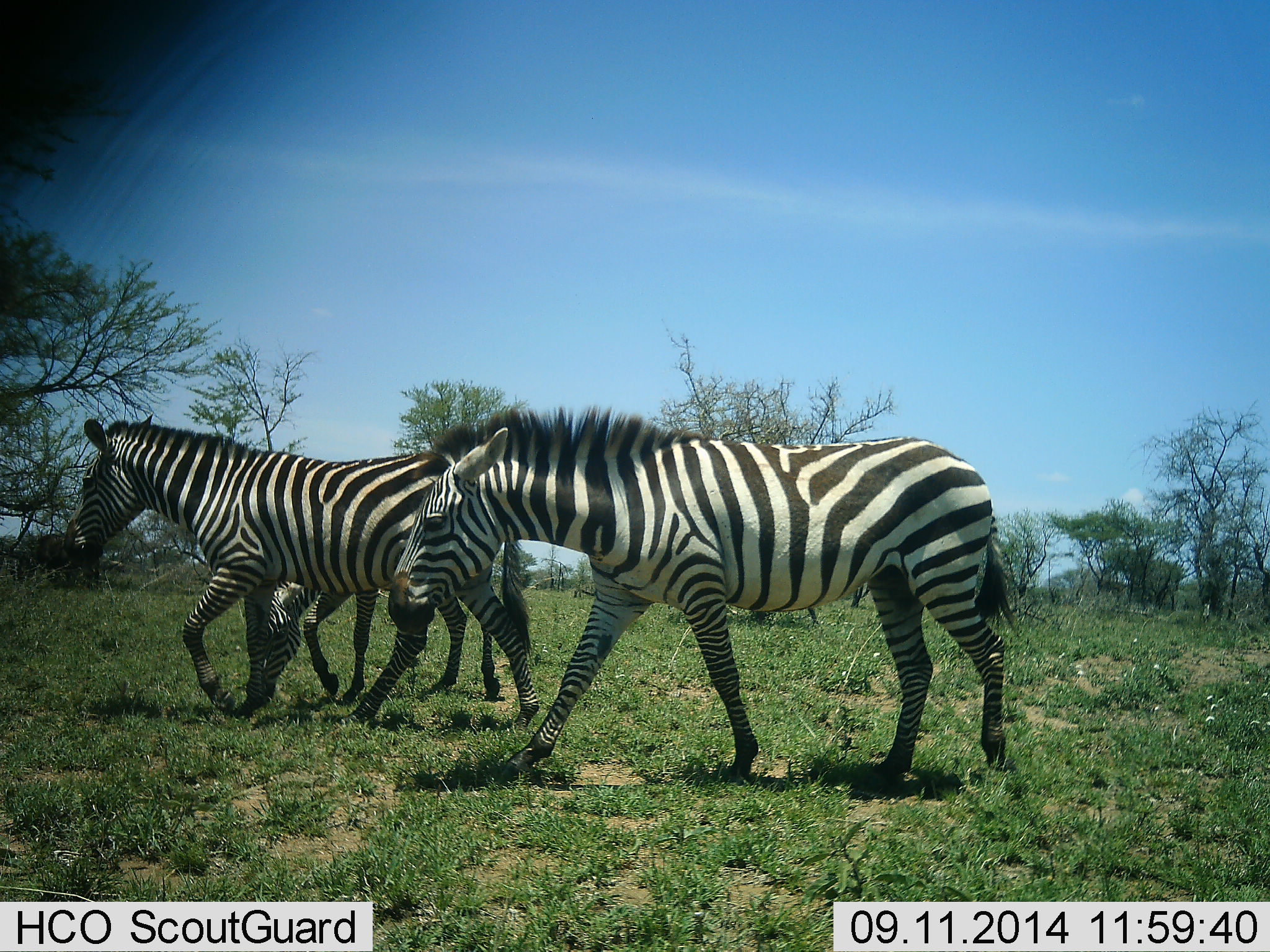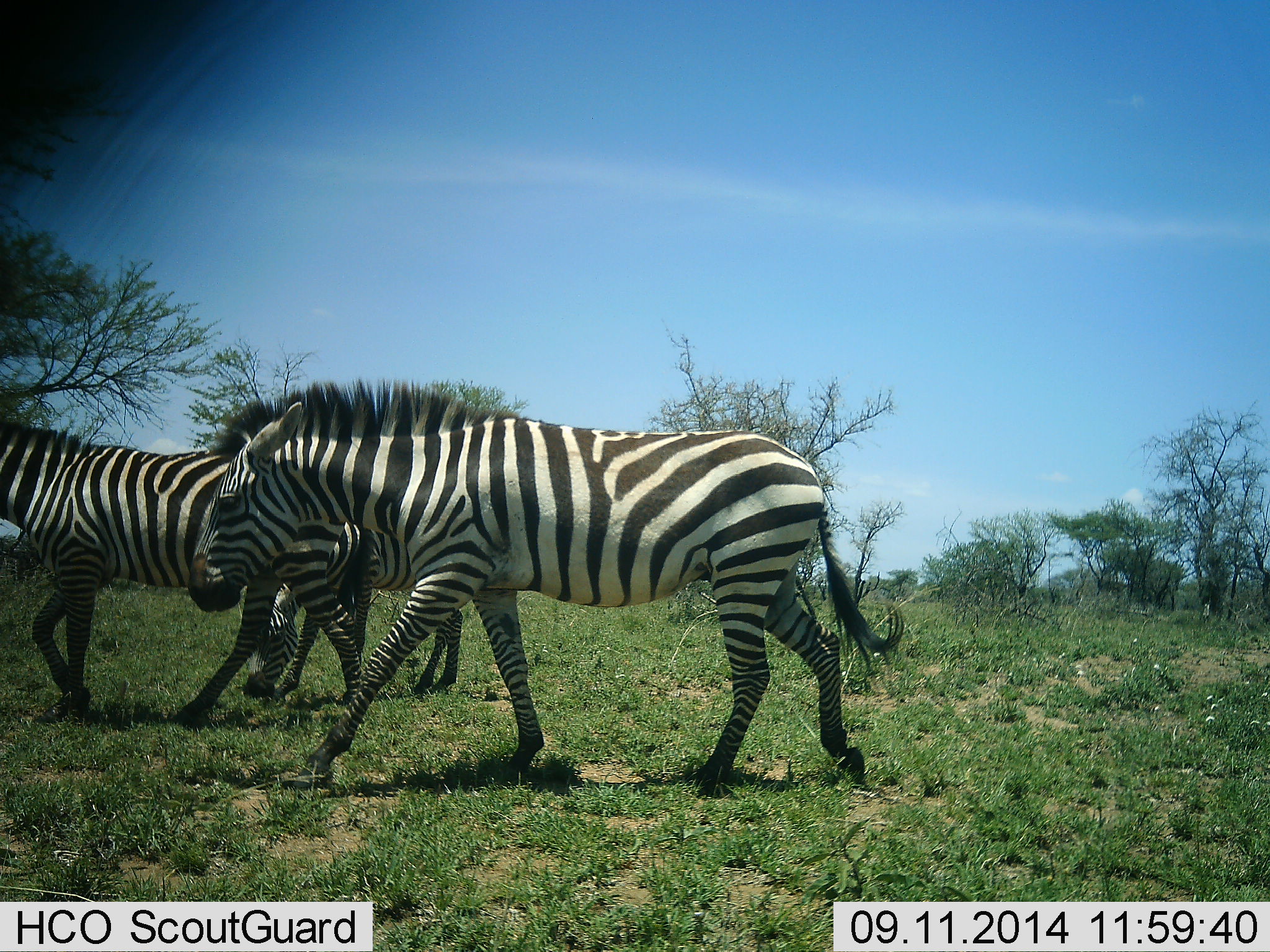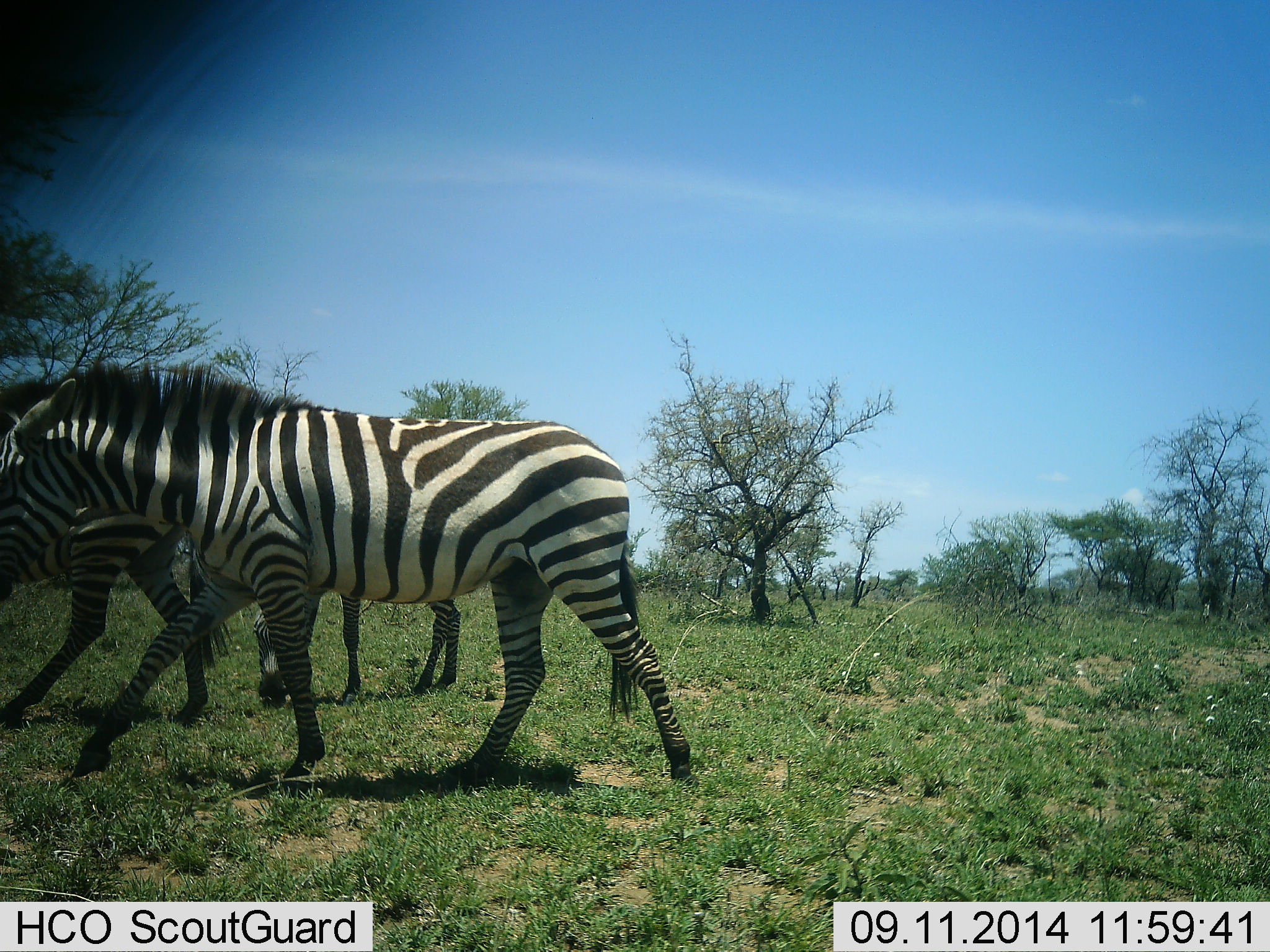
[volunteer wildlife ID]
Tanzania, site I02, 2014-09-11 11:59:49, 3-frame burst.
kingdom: Animalia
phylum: Chordata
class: Mammalia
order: Perissodactyla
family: Equidae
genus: Equus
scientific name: Equus quagga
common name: plains zebra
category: zebra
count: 3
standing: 27%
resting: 0%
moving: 100%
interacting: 0%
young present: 0%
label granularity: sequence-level